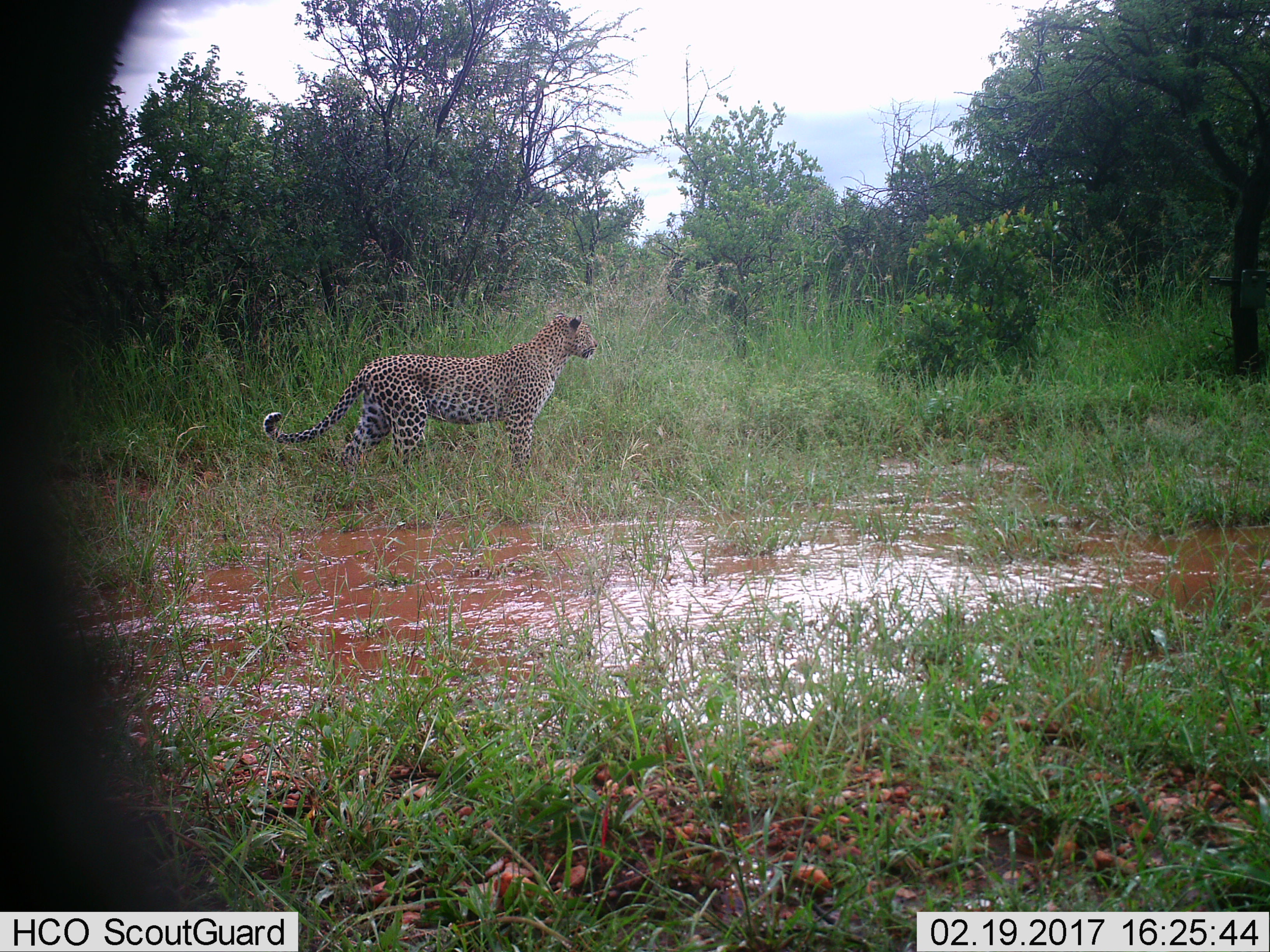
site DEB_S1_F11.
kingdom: Animalia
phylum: Chordata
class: Mammalia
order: Carnivora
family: Felidae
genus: Panthera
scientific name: Panthera pardus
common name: leopard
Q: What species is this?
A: Leopard (Panthera pardus).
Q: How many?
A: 1.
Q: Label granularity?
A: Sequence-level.